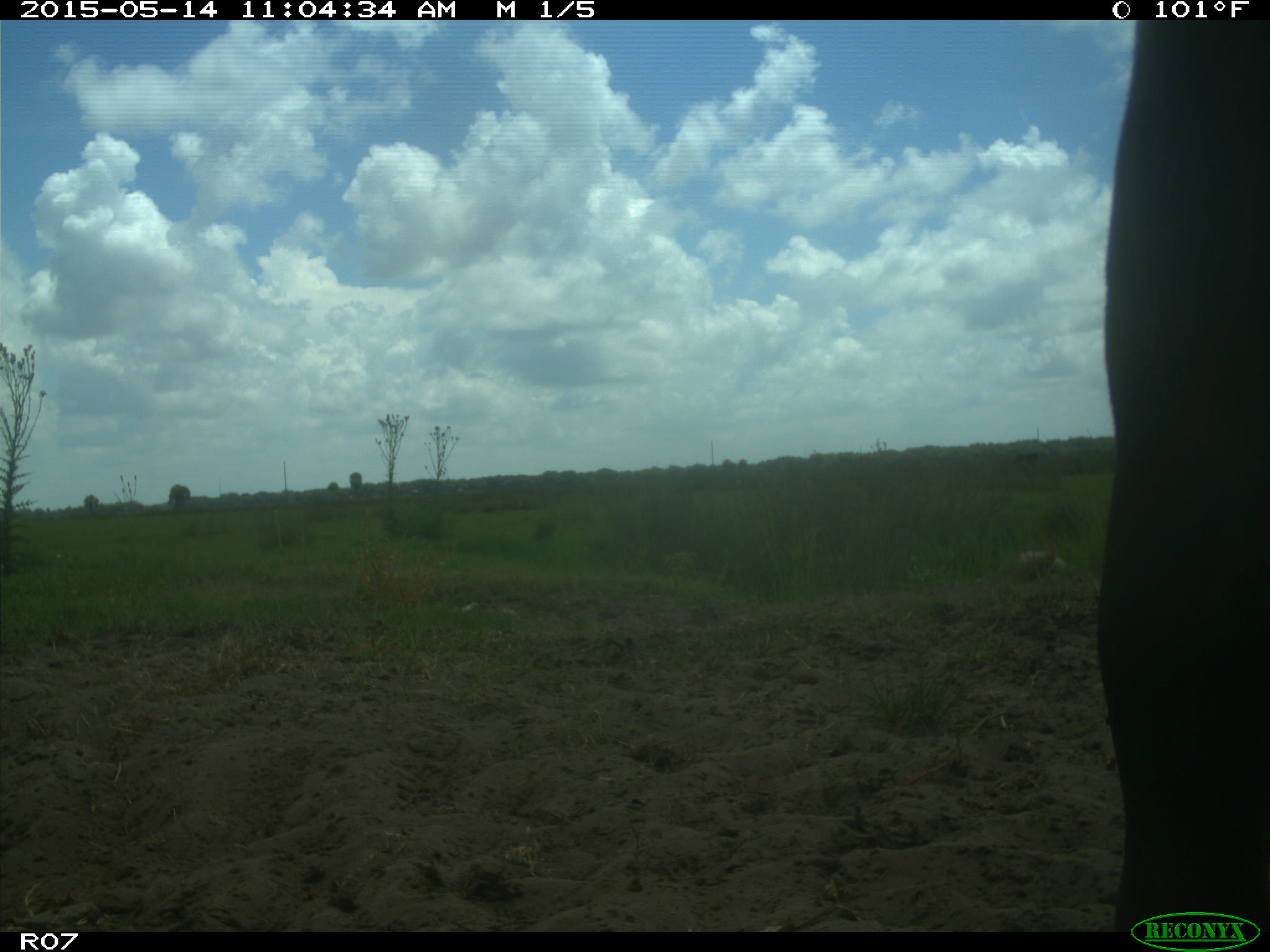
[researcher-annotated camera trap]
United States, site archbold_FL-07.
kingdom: Animalia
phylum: Chordata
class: Mammalia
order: Artiodactyla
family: Bovidae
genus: Bos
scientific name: Bos taurus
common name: domestic cow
Bos taurus (domestic cow).